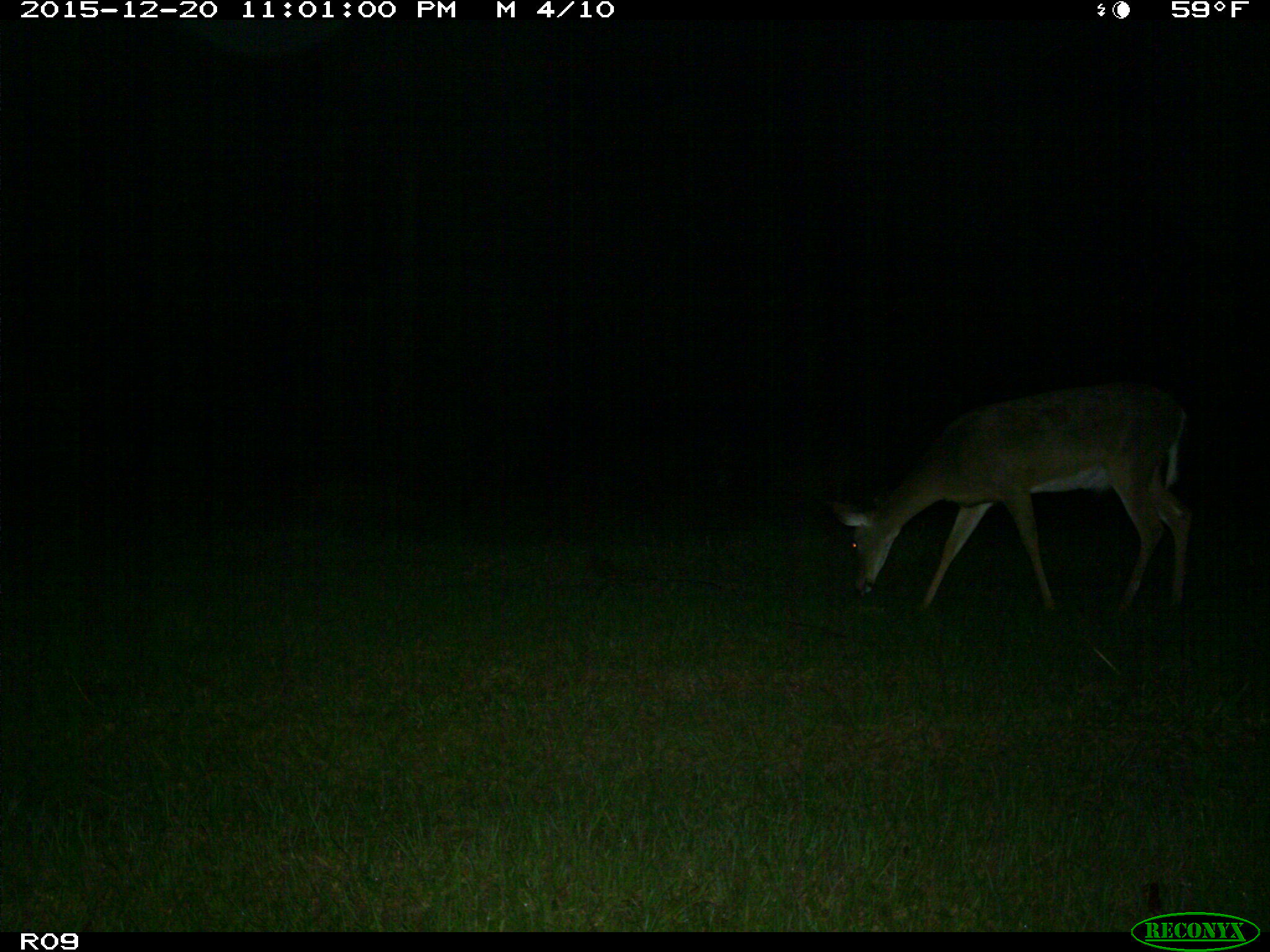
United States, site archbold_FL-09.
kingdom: Animalia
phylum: Chordata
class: Mammalia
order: Artiodactyla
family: Cervidae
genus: Odocoileus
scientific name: Odocoileus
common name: deer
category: unidentified deer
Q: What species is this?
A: Unidentified deer (deer) (Odocoileus).